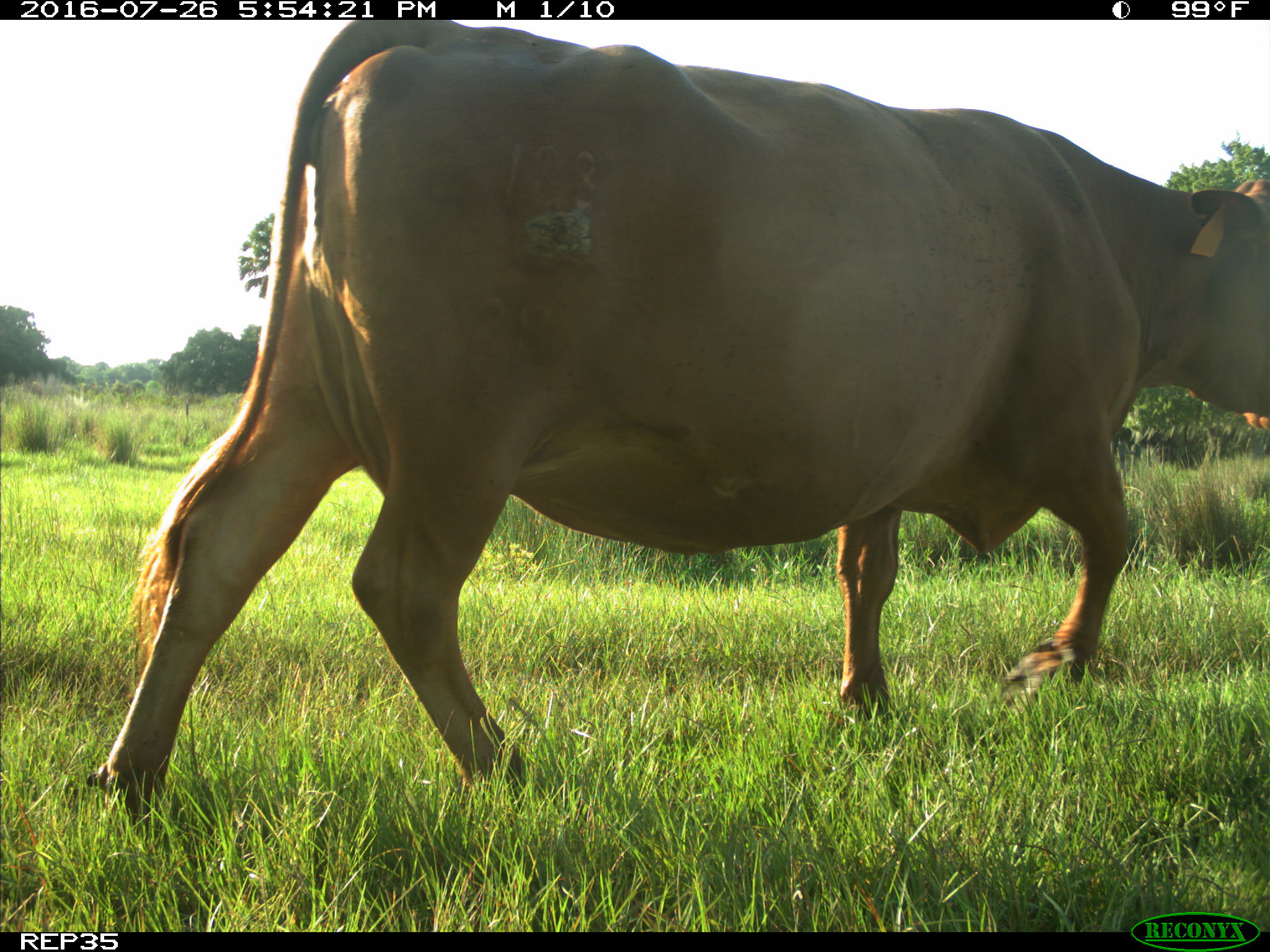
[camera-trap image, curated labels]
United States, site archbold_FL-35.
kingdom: Animalia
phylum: Chordata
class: Mammalia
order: Artiodactyla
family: Bovidae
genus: Bos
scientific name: Bos taurus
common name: domestic cow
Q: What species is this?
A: Bos taurus (domestic cow).